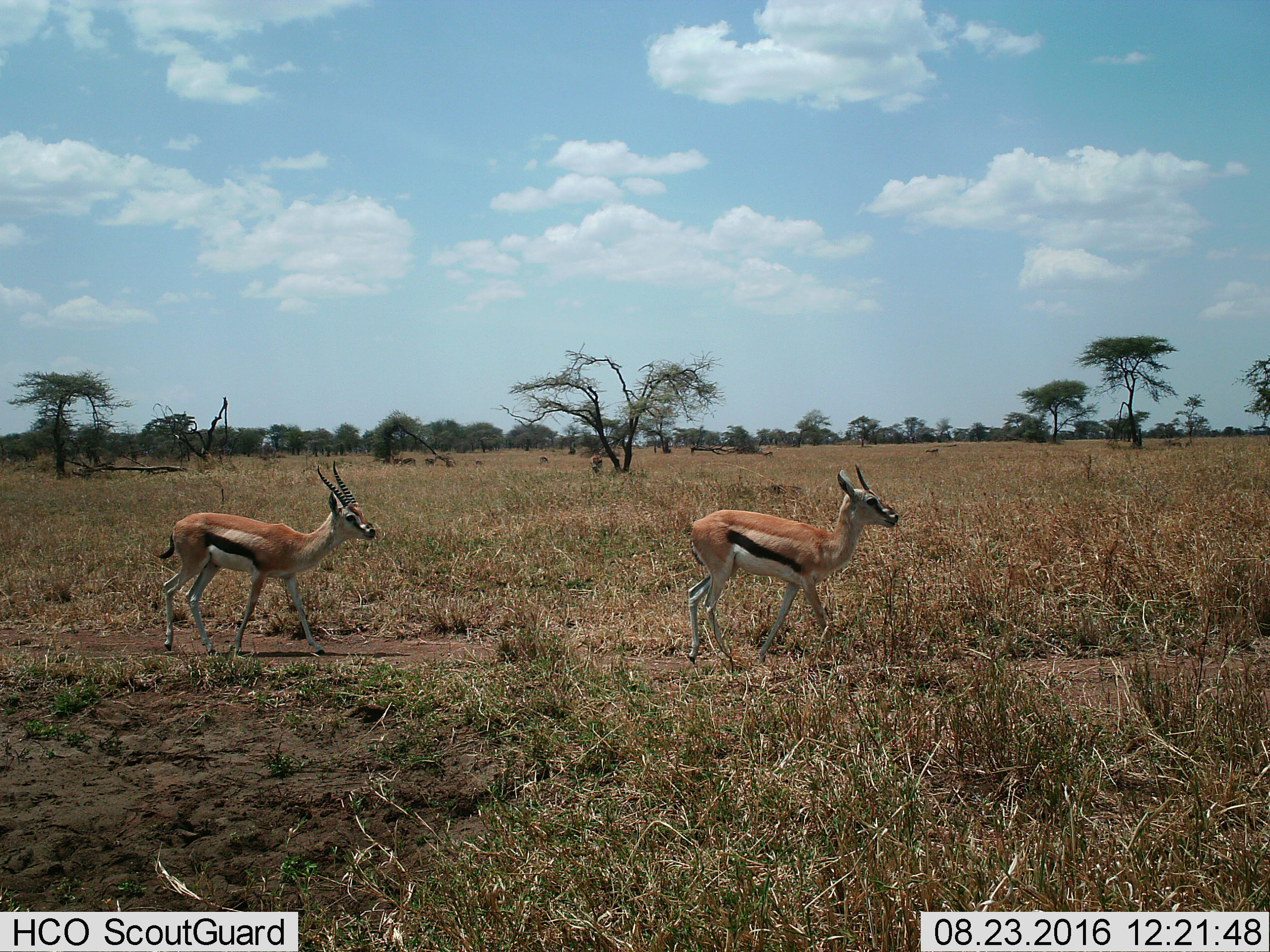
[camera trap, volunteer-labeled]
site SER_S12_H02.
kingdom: Animalia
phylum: Chordata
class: Mammalia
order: Artiodactyla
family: Bovidae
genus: Eudorcas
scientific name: Eudorcas thomsonii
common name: thomson's gazelle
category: gazellethomsons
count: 8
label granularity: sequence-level